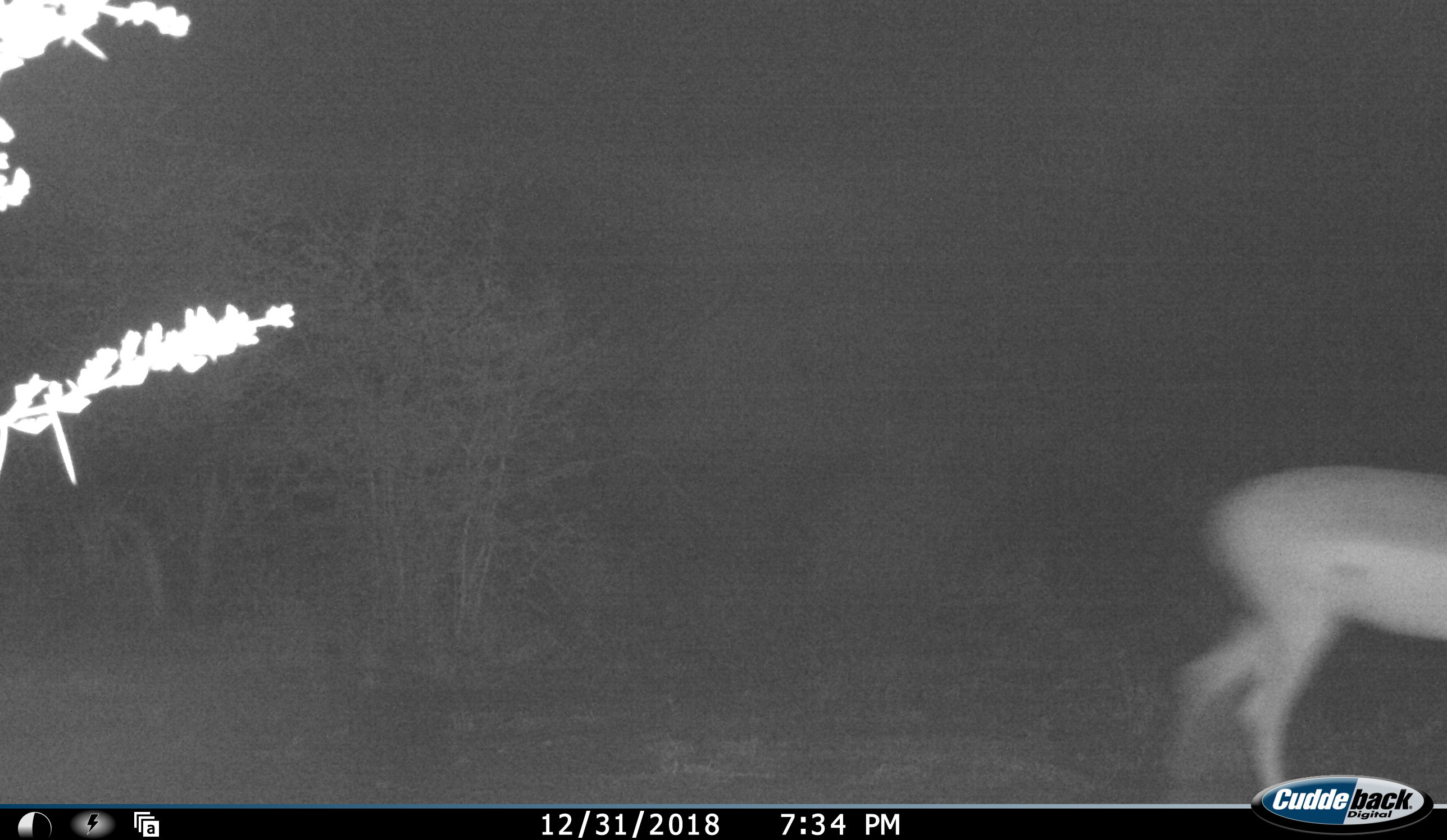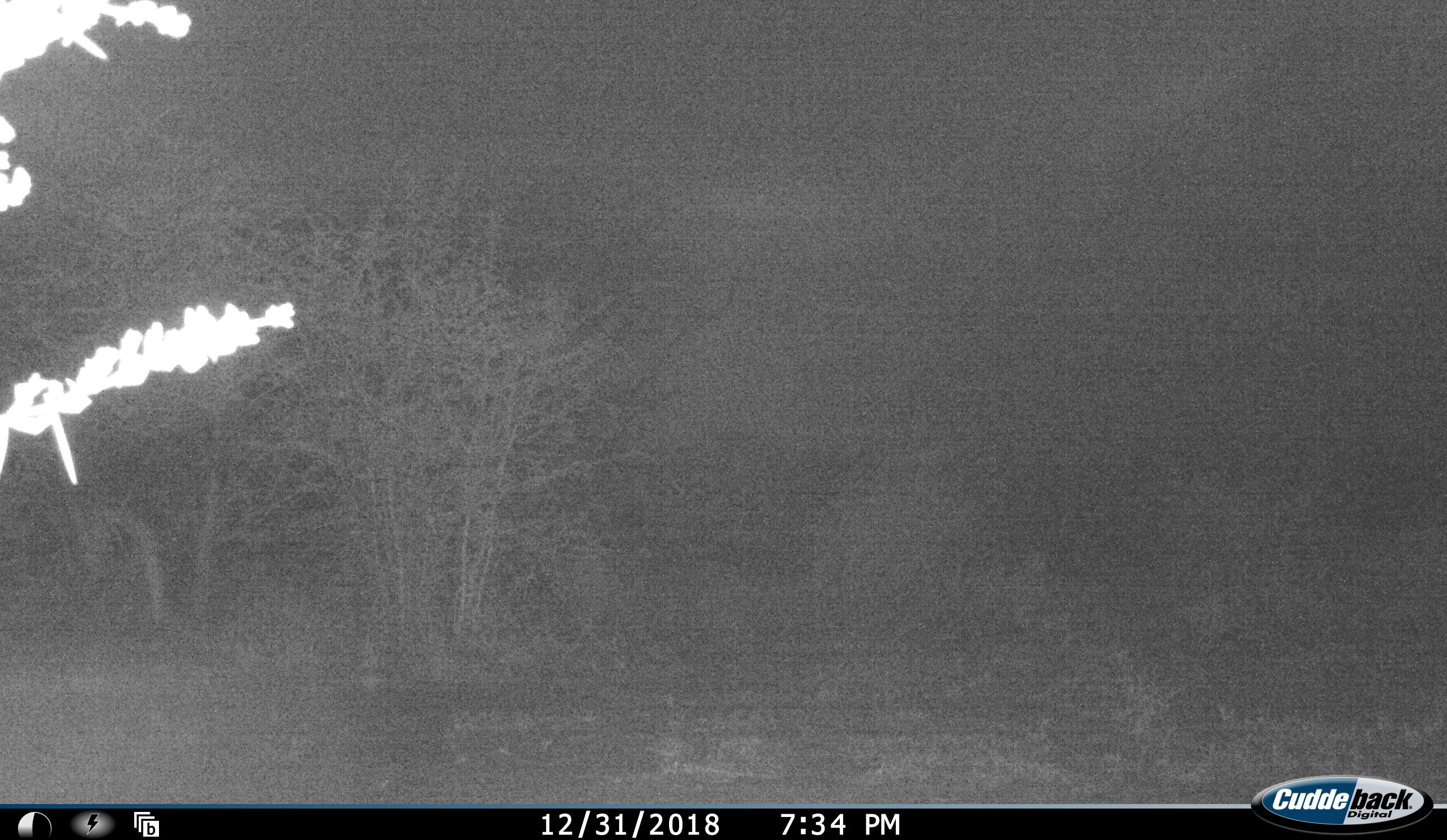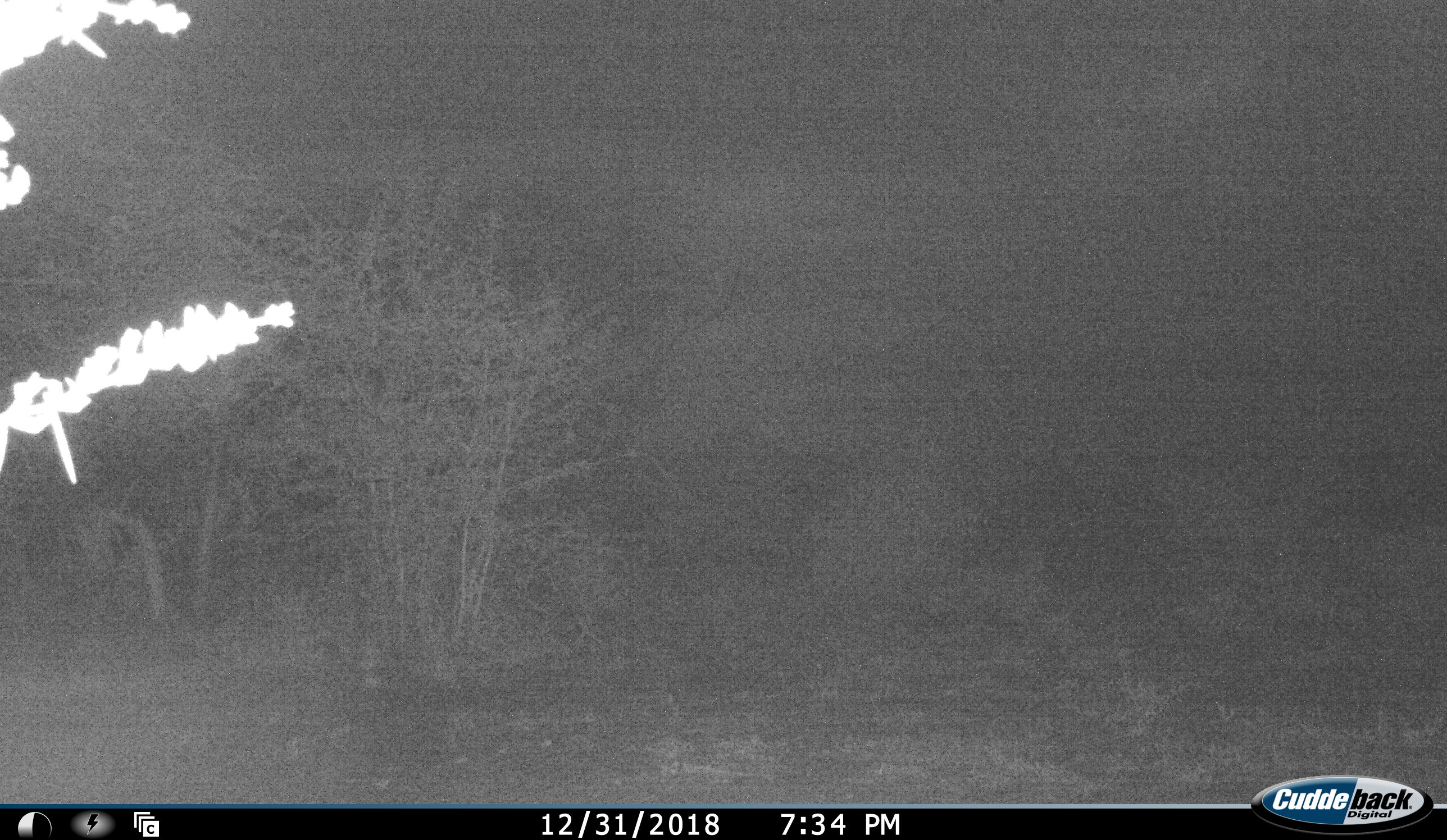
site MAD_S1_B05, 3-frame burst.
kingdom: Animalia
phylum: Chordata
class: Mammalia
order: Artiodactyla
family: Bovidae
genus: Aepyceros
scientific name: Aepyceros melampus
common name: impala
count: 1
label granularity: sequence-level